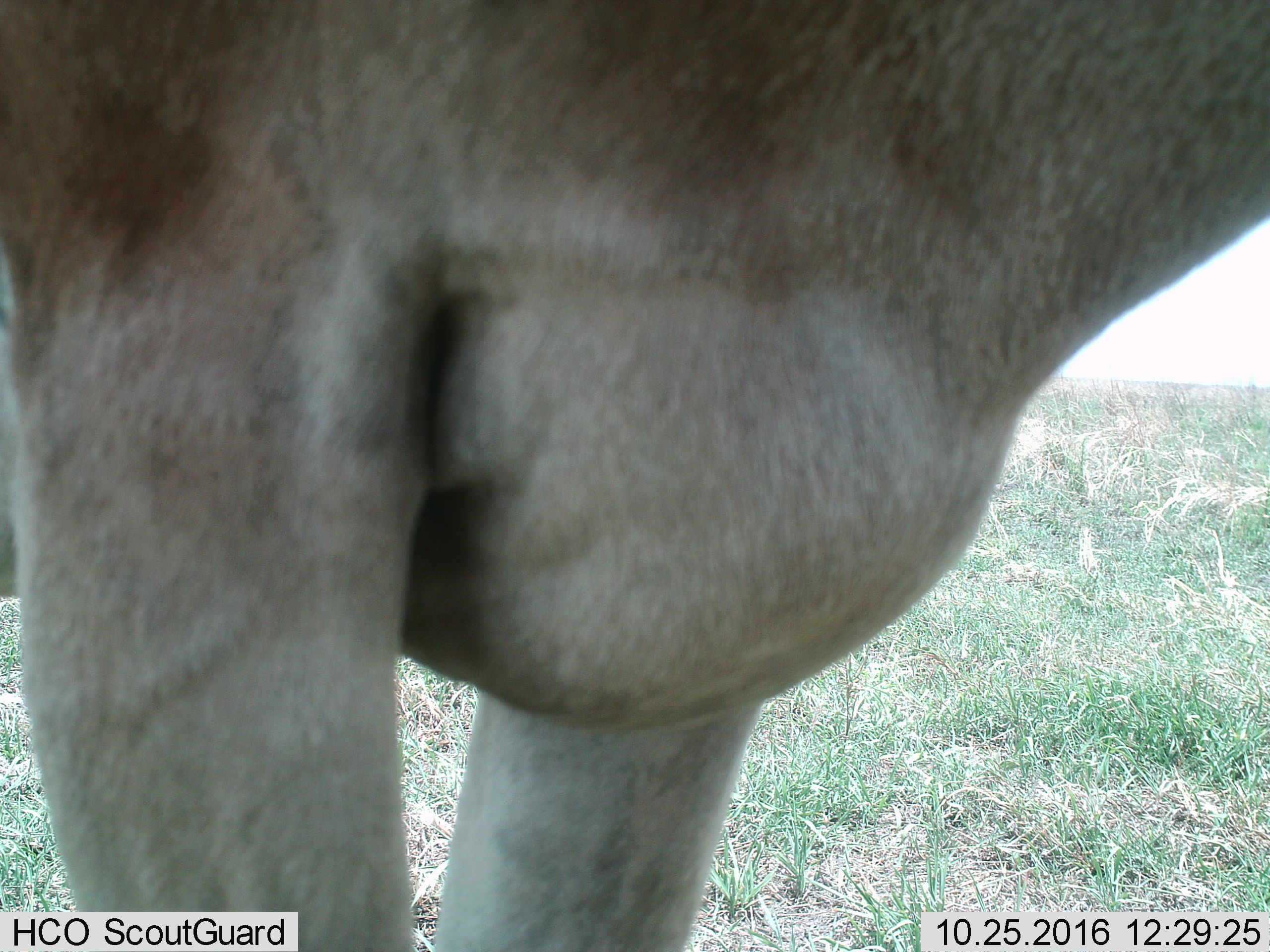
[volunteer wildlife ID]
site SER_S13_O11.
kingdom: Animalia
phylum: Chordata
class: Mammalia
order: Artiodactyla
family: Bovidae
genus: Alcelaphus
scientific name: Alcelaphus buselaphus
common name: hartebeest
Hartebeest (Alcelaphus buselaphus), count 1. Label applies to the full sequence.